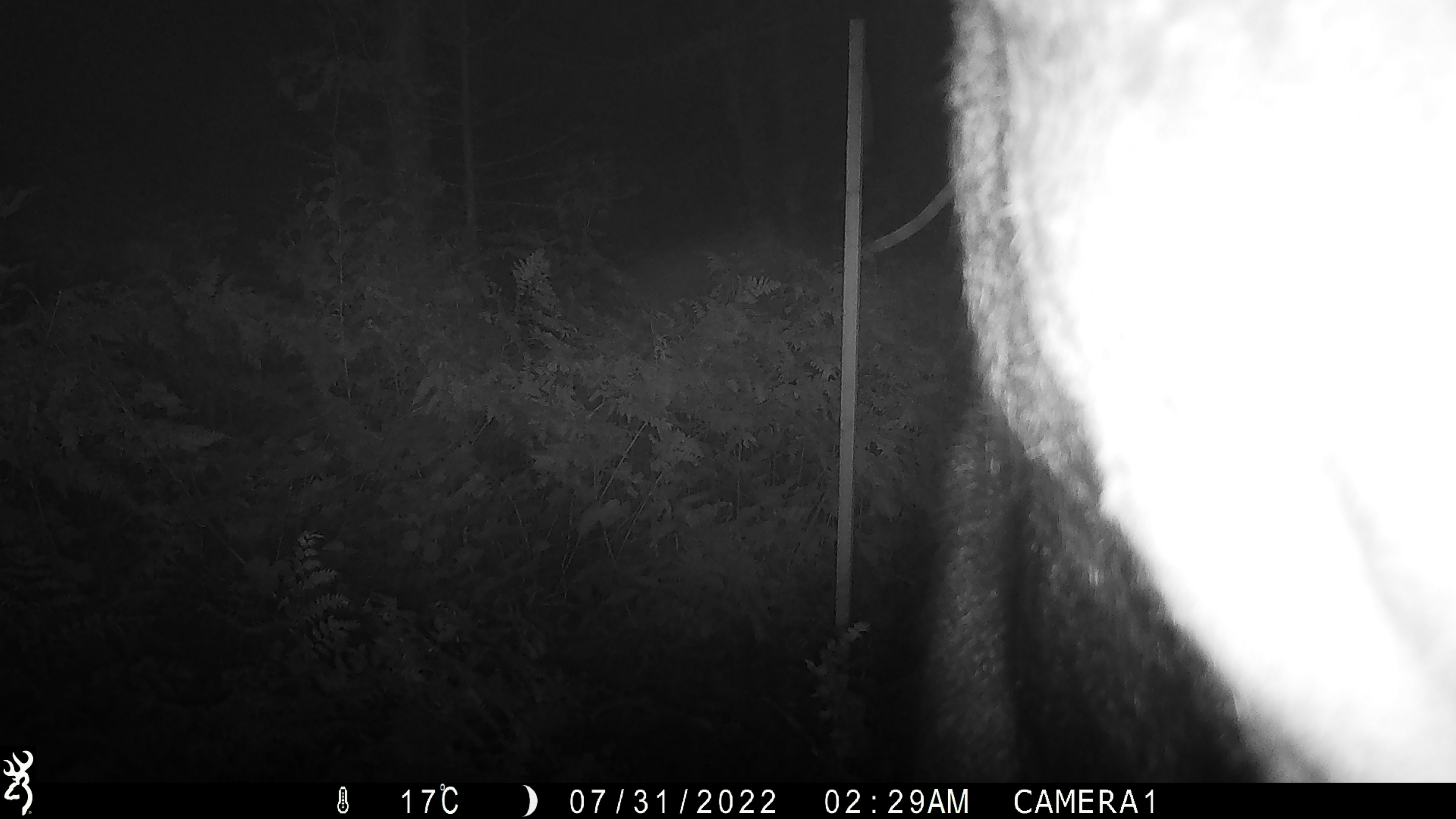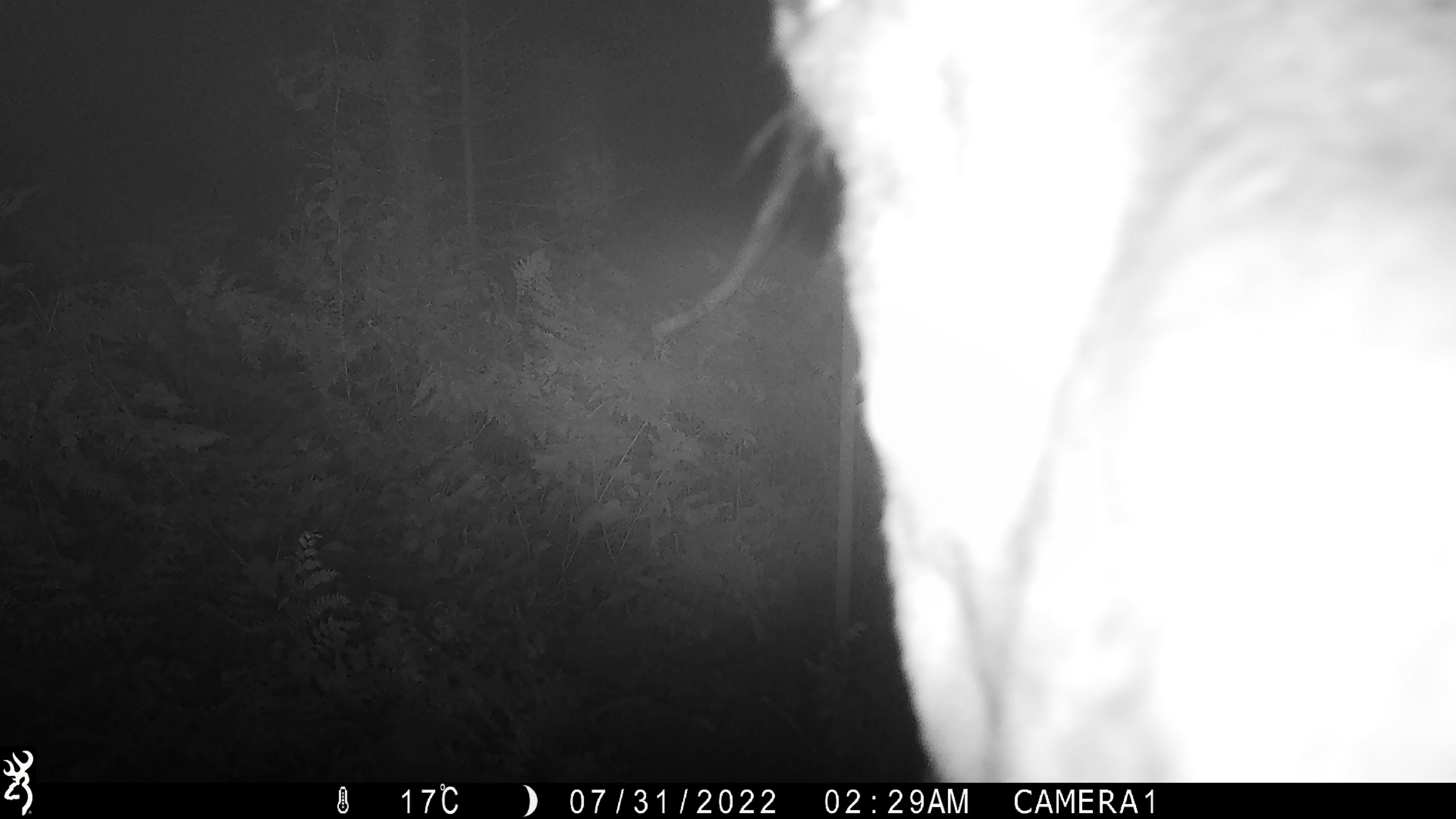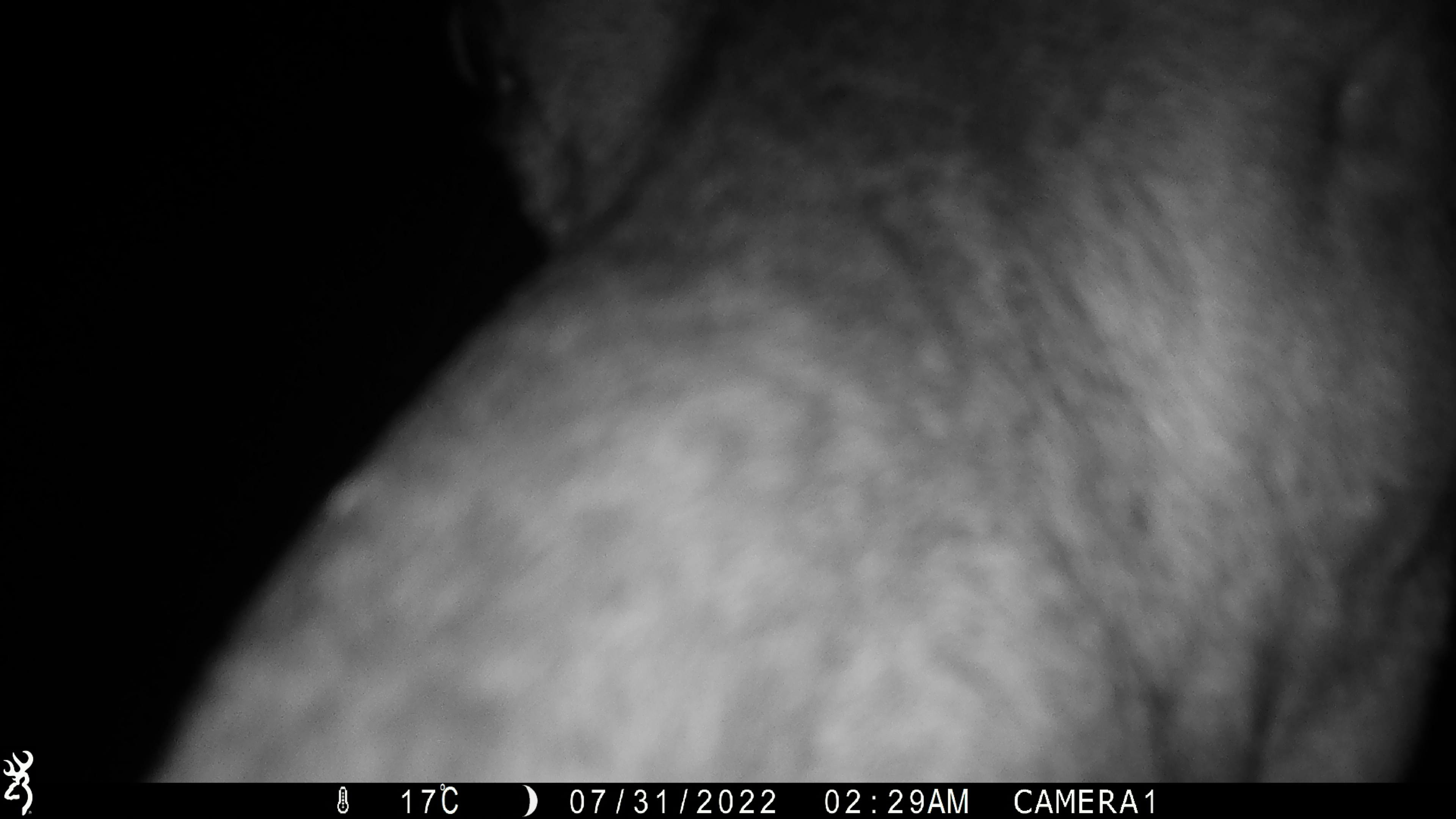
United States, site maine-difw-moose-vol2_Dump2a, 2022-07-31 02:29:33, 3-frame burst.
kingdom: Animalia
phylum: Chordata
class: Mammalia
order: Artiodactyla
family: Cervidae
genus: Alces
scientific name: Alces alces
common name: moose